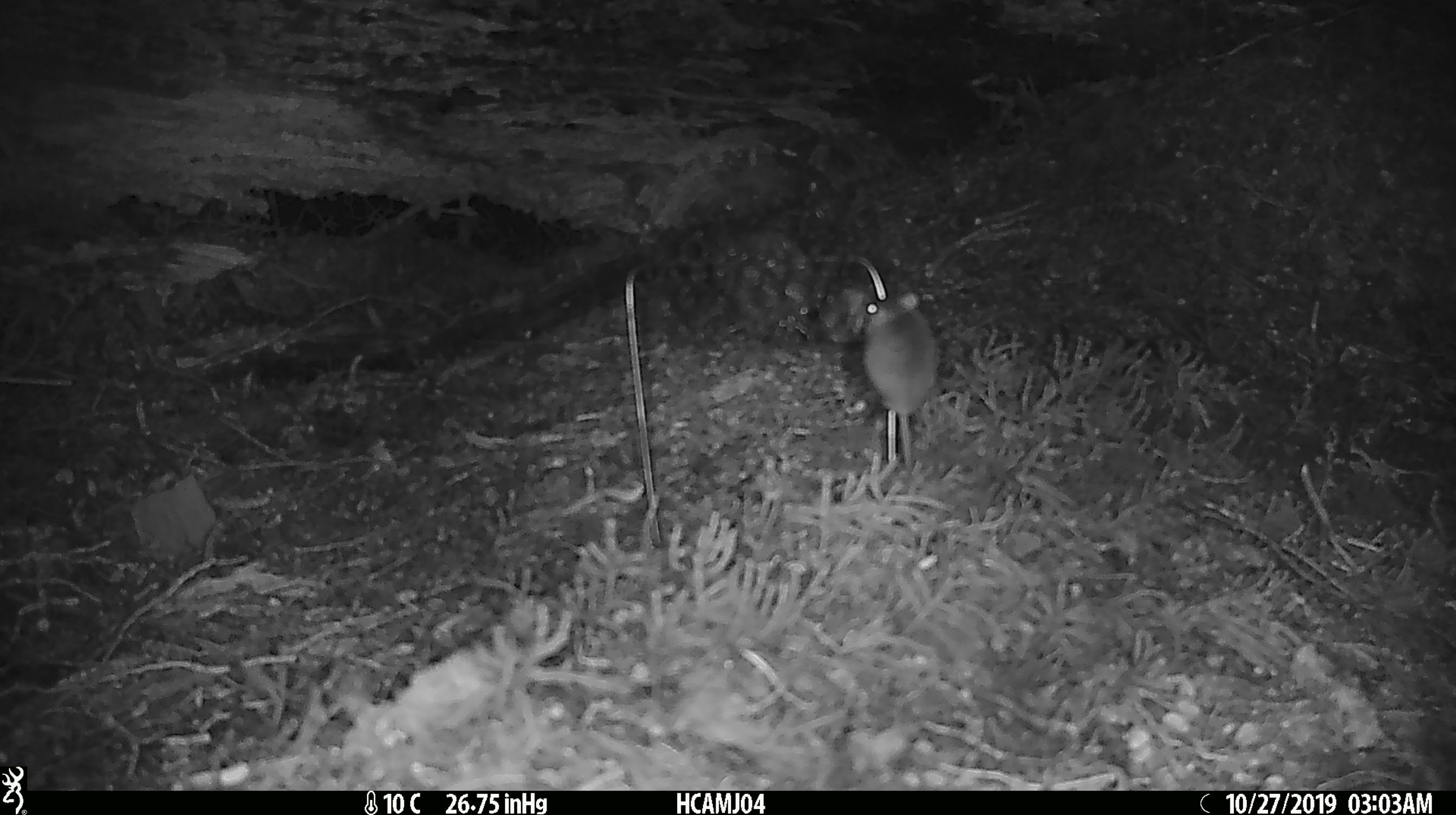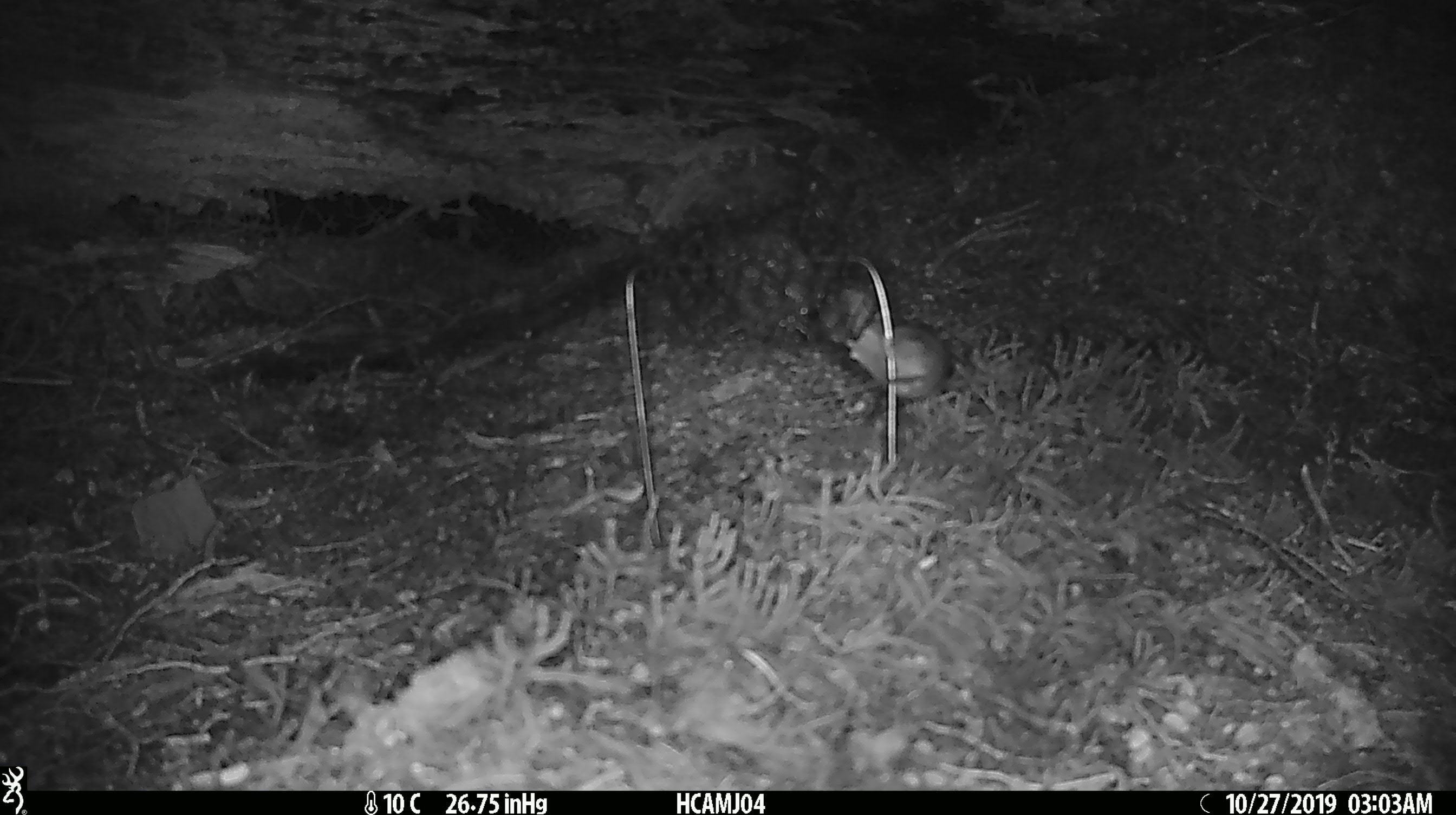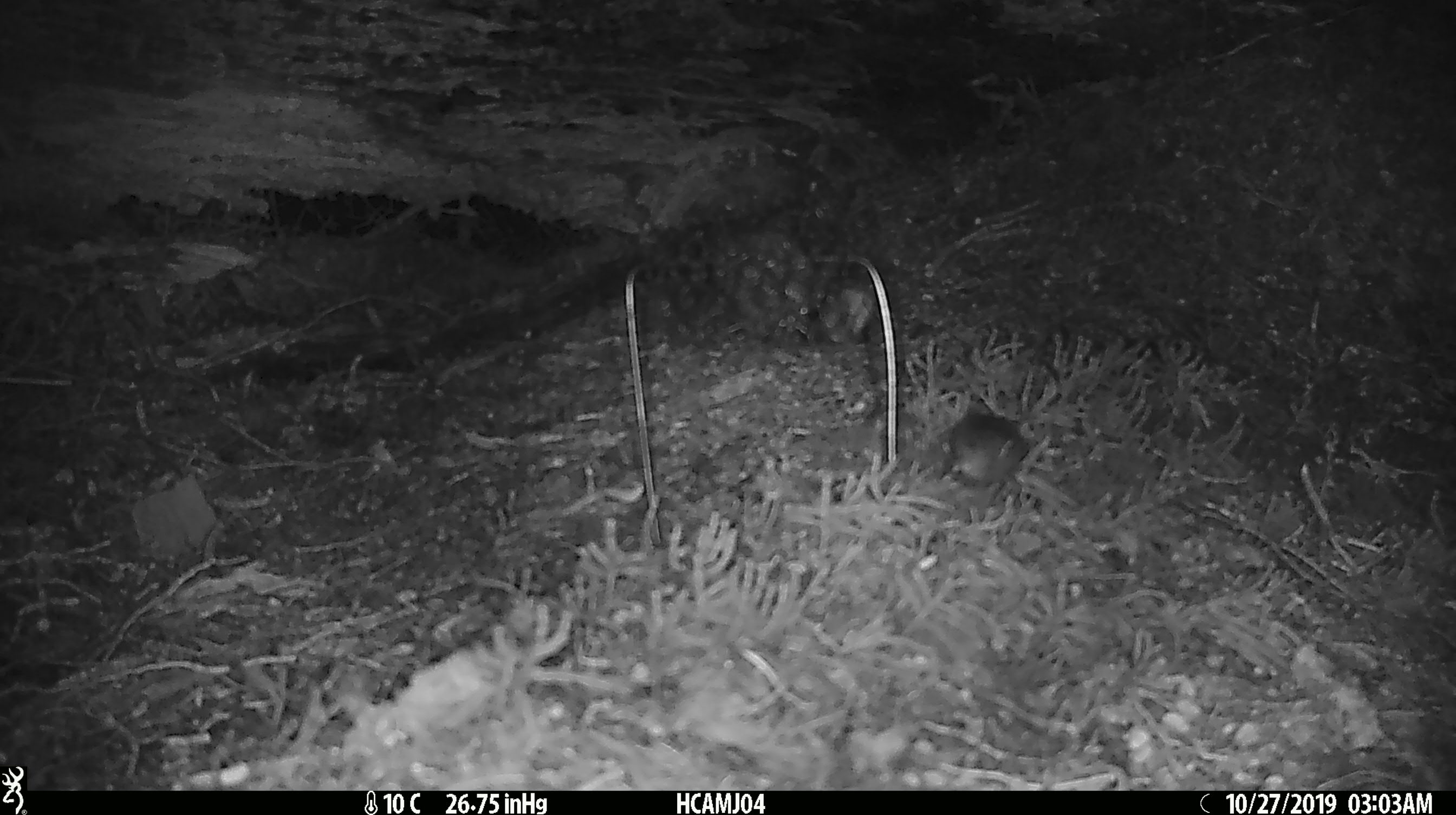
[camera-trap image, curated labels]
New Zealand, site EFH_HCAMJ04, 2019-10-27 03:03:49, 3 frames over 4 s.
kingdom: Animalia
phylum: Chordata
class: Mammalia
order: Rodentia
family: Muridae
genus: Mus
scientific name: Mus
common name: mouse